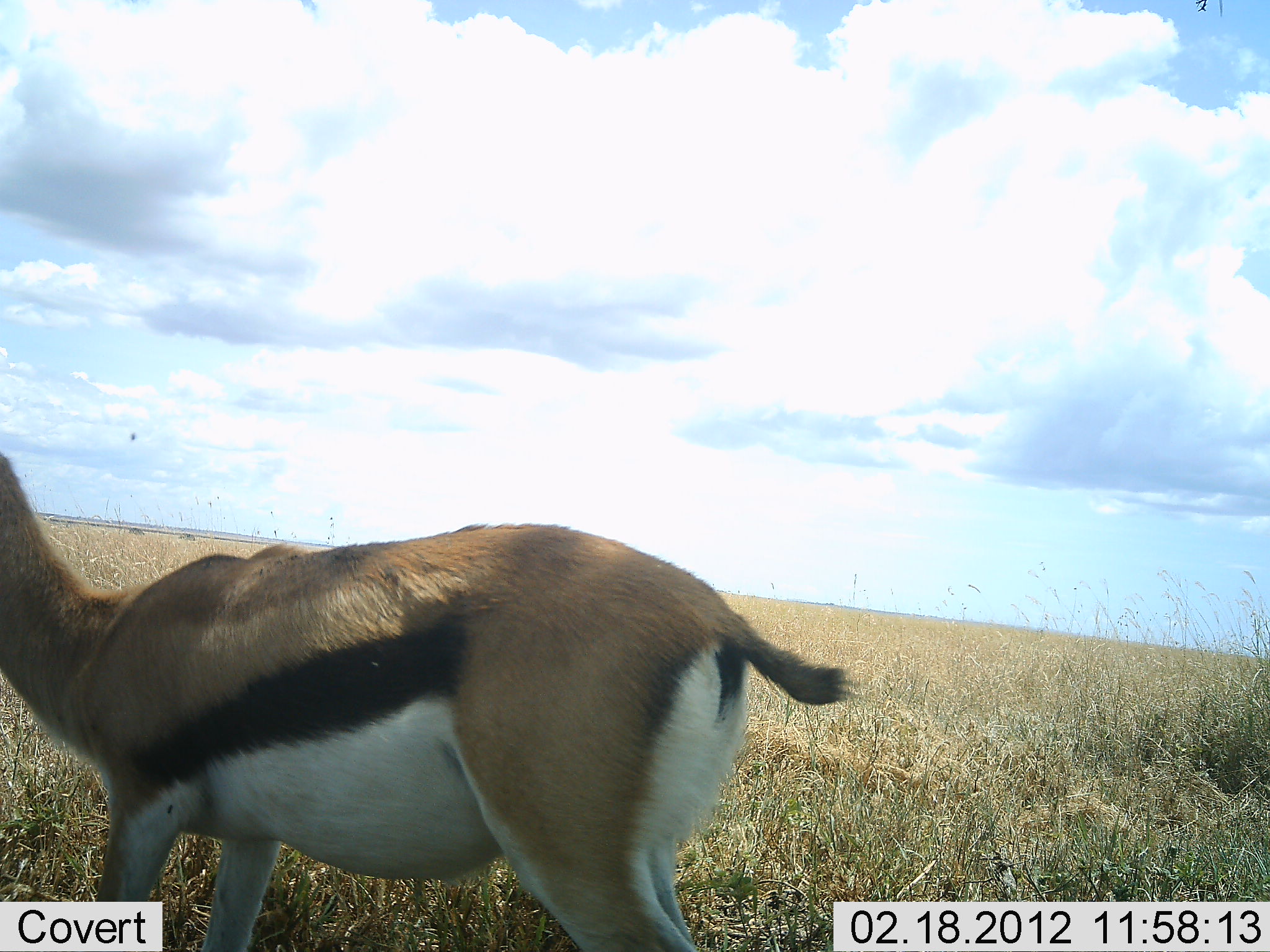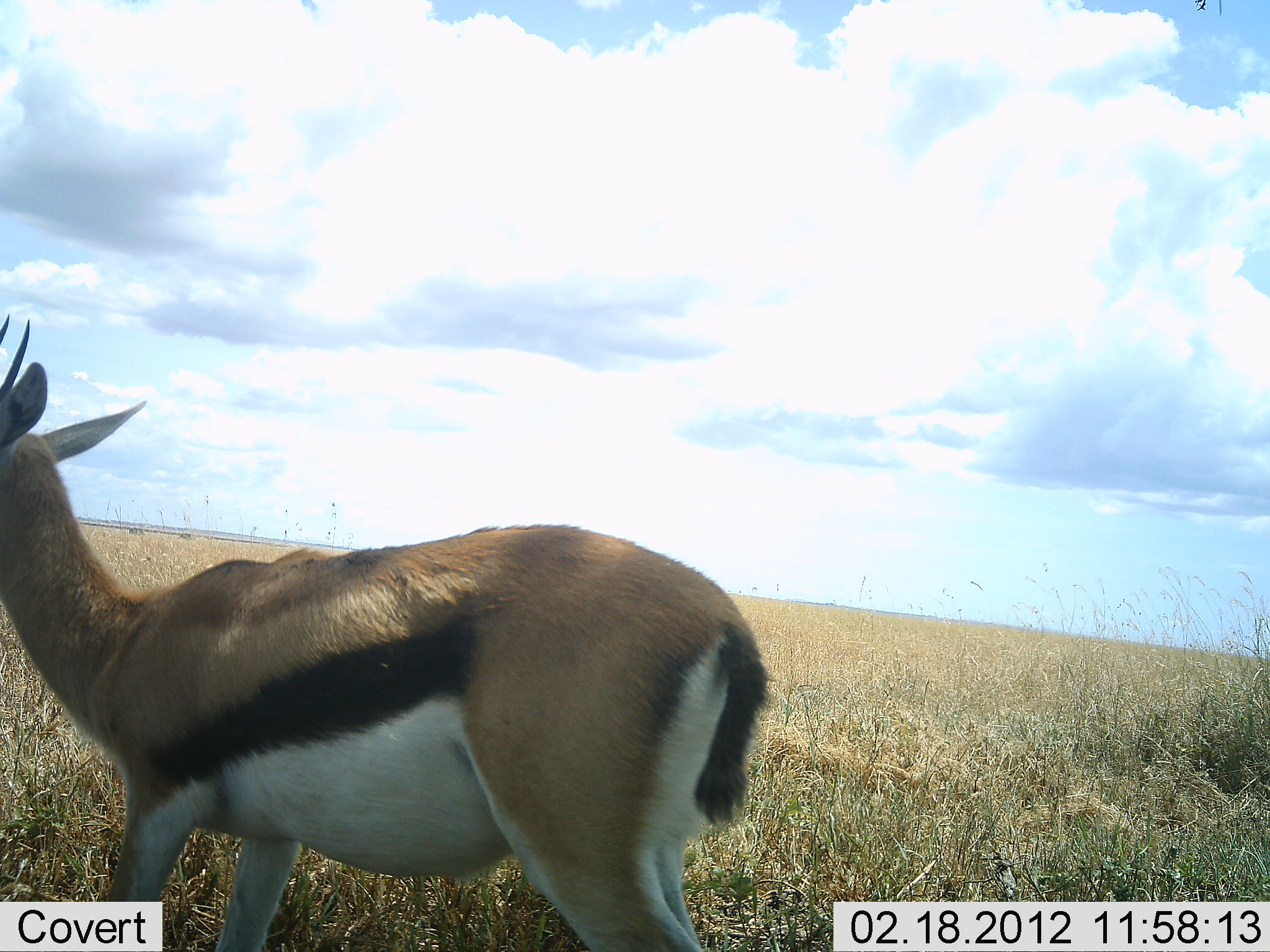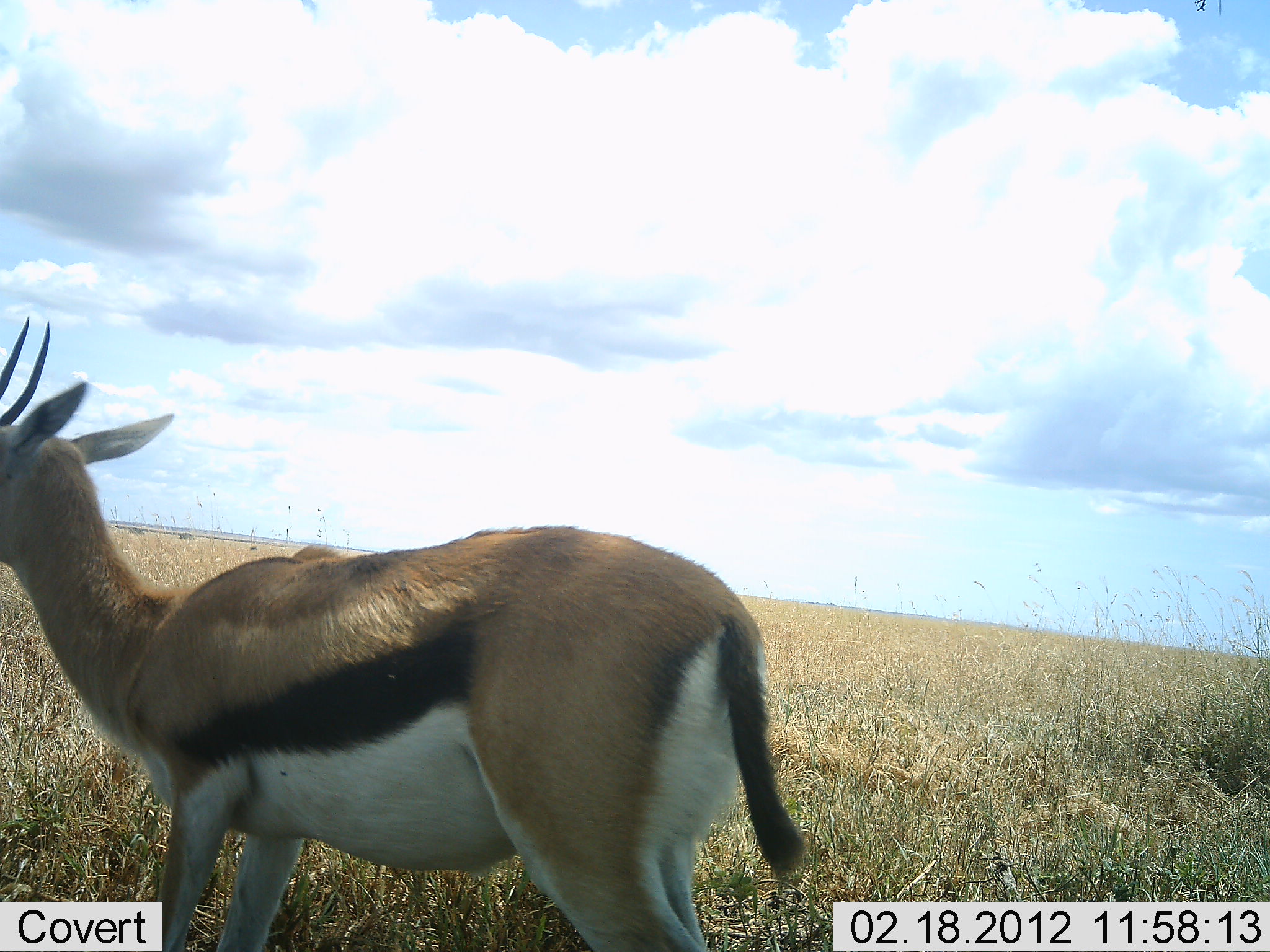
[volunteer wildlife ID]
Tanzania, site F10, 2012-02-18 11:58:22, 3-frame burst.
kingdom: Animalia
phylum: Chordata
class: Mammalia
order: Artiodactyla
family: Bovidae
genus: Eudorcas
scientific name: Eudorcas thomsonii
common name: thomson's gazelle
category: gazellethomsons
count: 1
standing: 83%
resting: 0%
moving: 21%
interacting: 0%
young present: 0%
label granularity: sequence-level